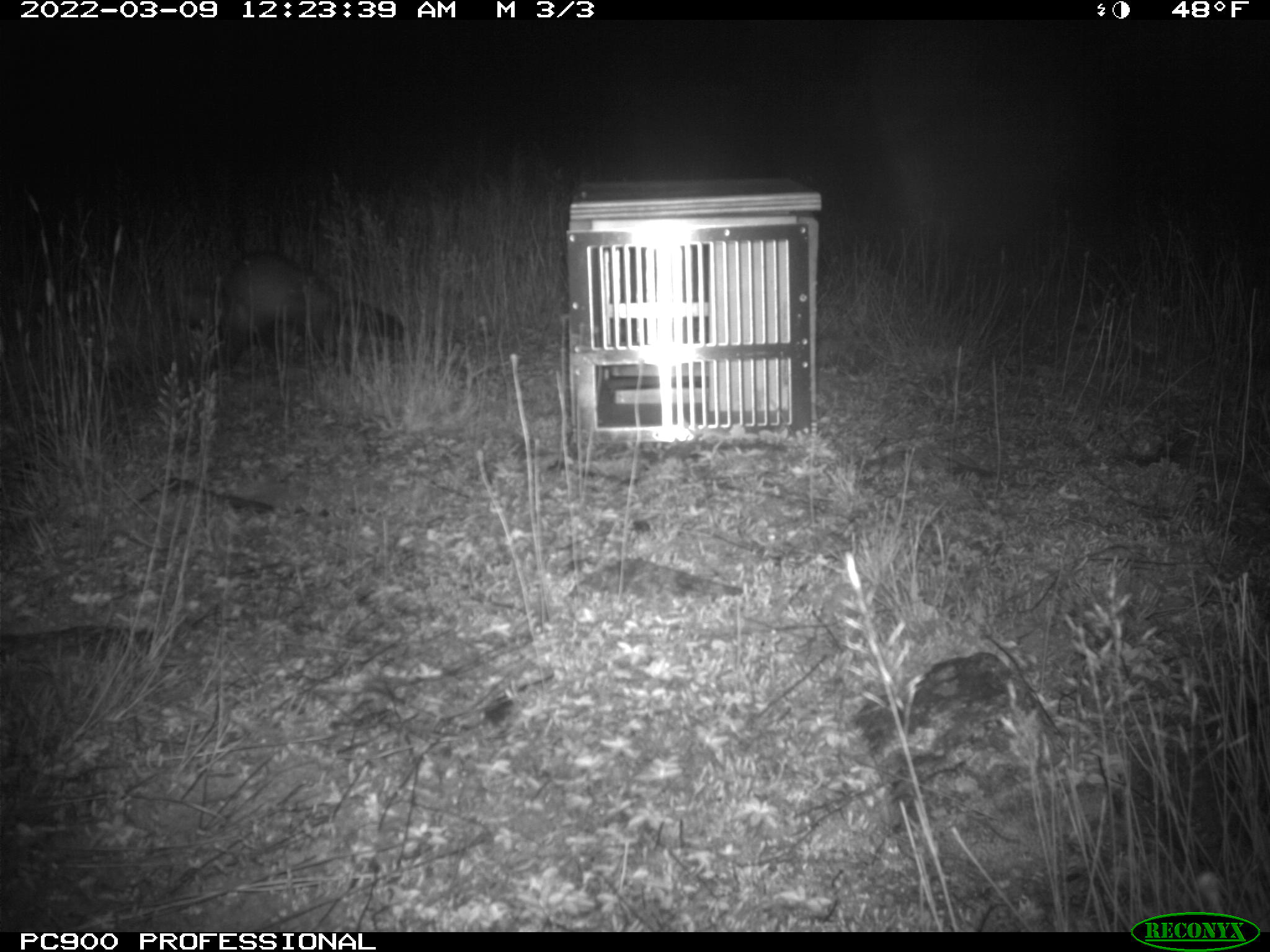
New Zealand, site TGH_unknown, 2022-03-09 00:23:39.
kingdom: Animalia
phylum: Chordata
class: Mammalia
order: Carnivora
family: Mustelidae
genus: Mustela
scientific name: Mustela furo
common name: ferret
Ferret (Mustela furo).